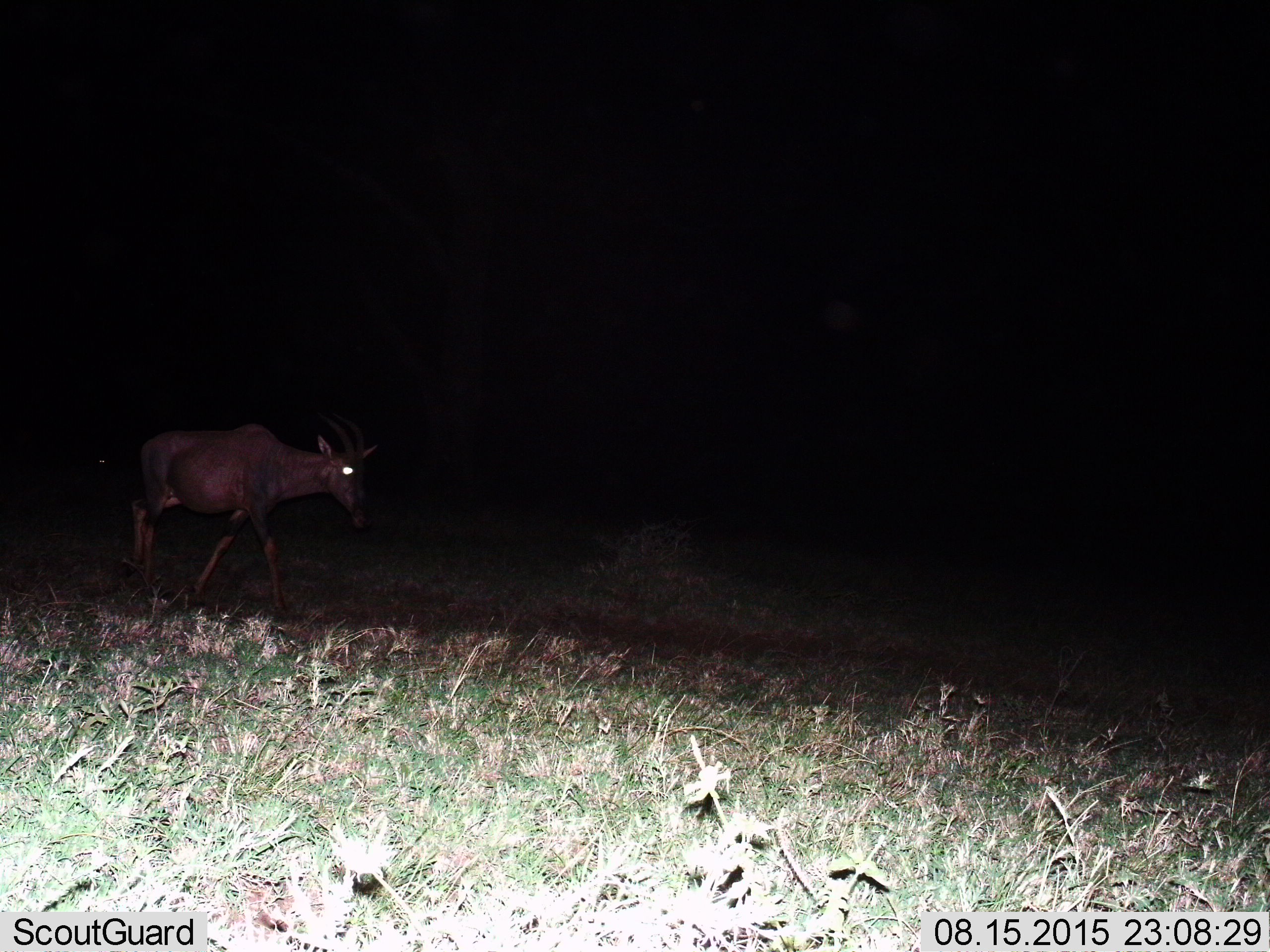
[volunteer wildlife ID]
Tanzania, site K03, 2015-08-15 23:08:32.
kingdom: Animalia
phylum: Chordata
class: Mammalia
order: Artiodactyla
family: Bovidae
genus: Damaliscus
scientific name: Damaliscus lunatus jimela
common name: topi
Topi (Damaliscus lunatus jimela), count 1. Behavior (volunteer vote fractions): standing 14%, resting 0%, moving 100%, interacting 0%. Young present (vote fraction): 0%. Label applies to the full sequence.